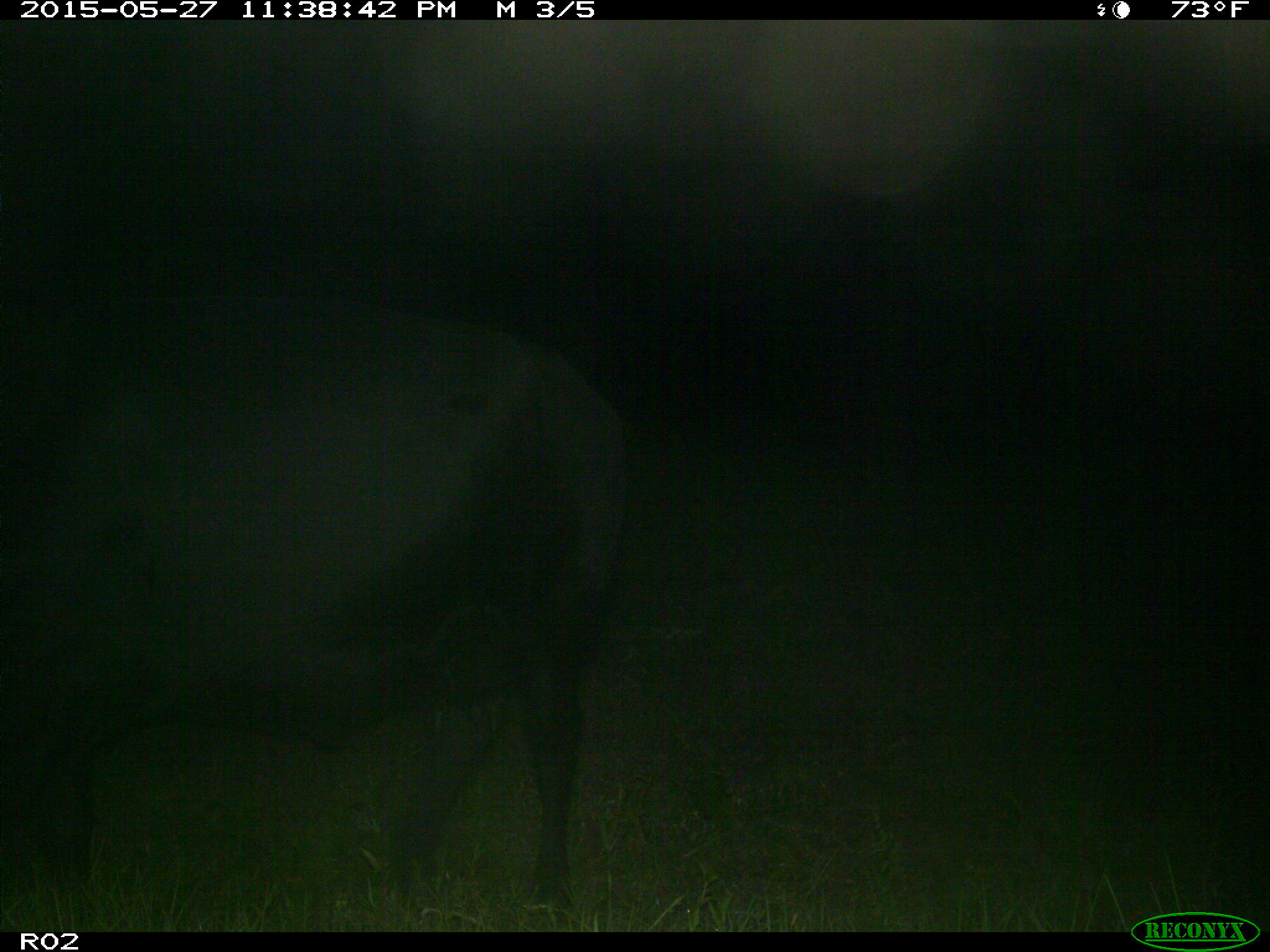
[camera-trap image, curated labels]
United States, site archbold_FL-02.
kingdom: Animalia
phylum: Chordata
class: Mammalia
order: Artiodactyla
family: Bovidae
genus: Bos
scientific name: Bos taurus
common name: domestic cow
Bos taurus (domestic cow).